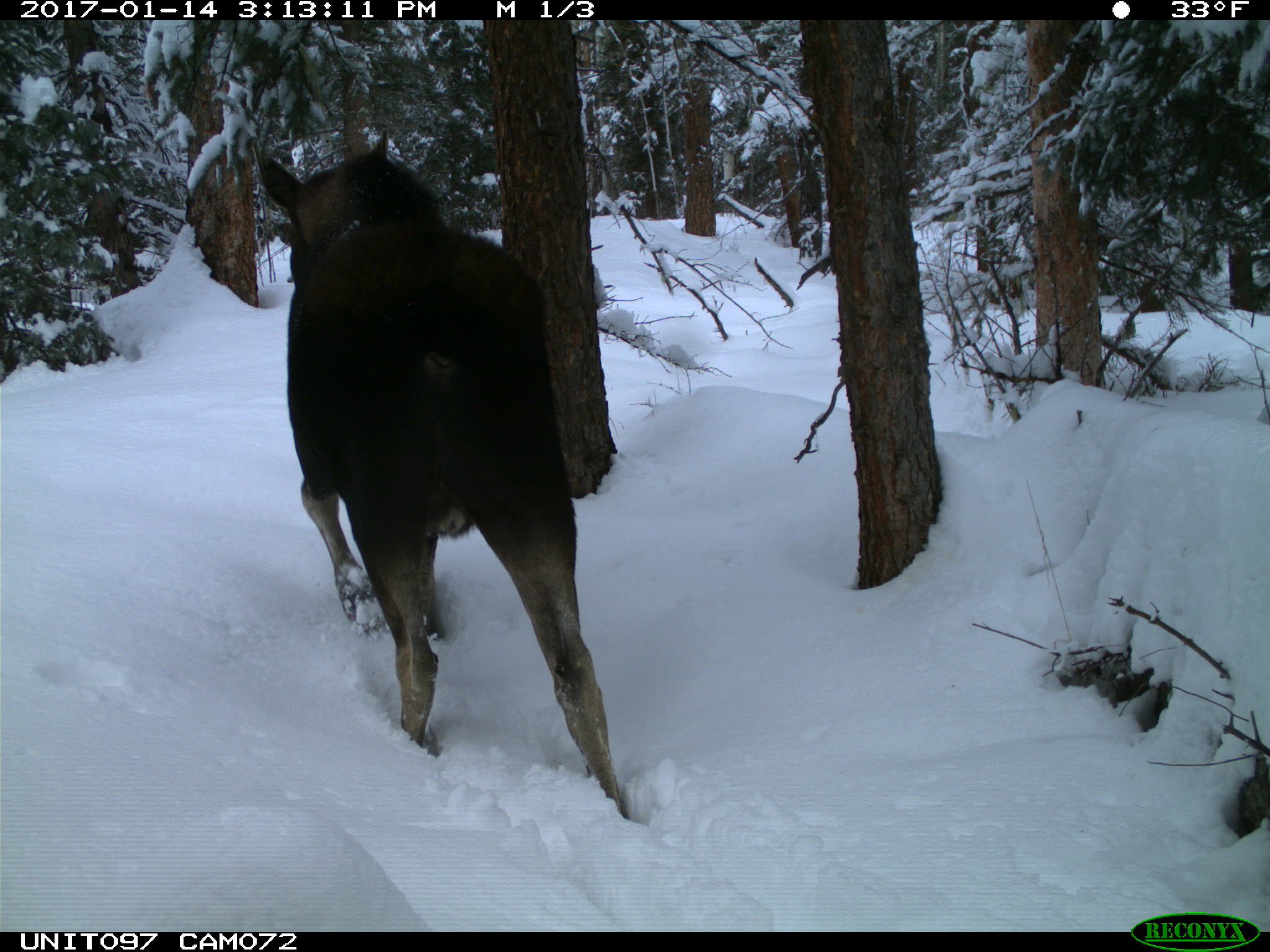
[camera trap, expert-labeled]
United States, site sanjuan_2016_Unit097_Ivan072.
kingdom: Animalia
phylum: Chordata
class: Mammalia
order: Artiodactyla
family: Cervidae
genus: Alces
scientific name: Alces alces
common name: moose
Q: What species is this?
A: Alces alces (moose).